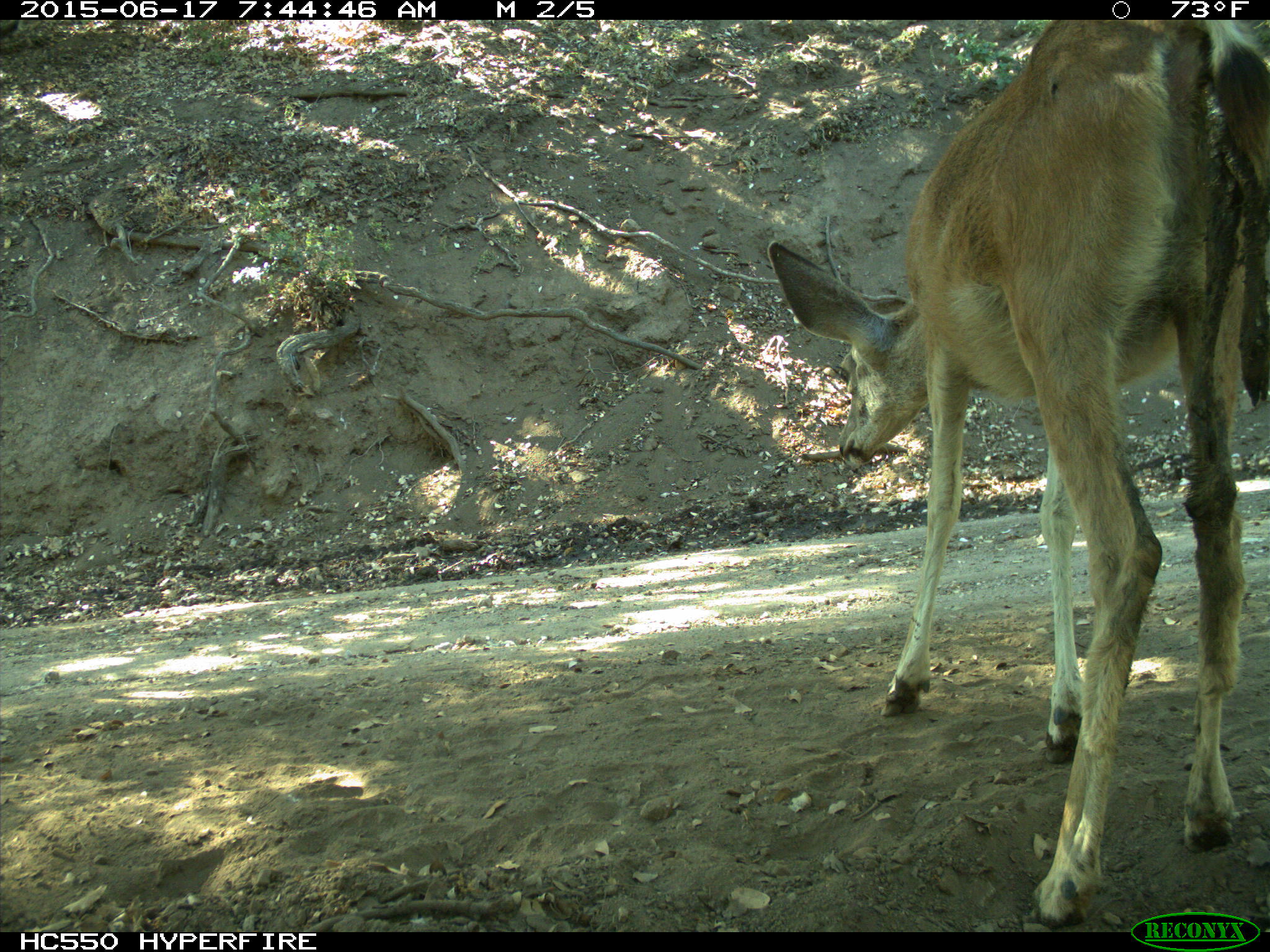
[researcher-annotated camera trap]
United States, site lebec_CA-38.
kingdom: Animalia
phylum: Chordata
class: Mammalia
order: Artiodactyla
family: Cervidae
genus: Odocoileus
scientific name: Odocoileus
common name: deer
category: unidentified deer